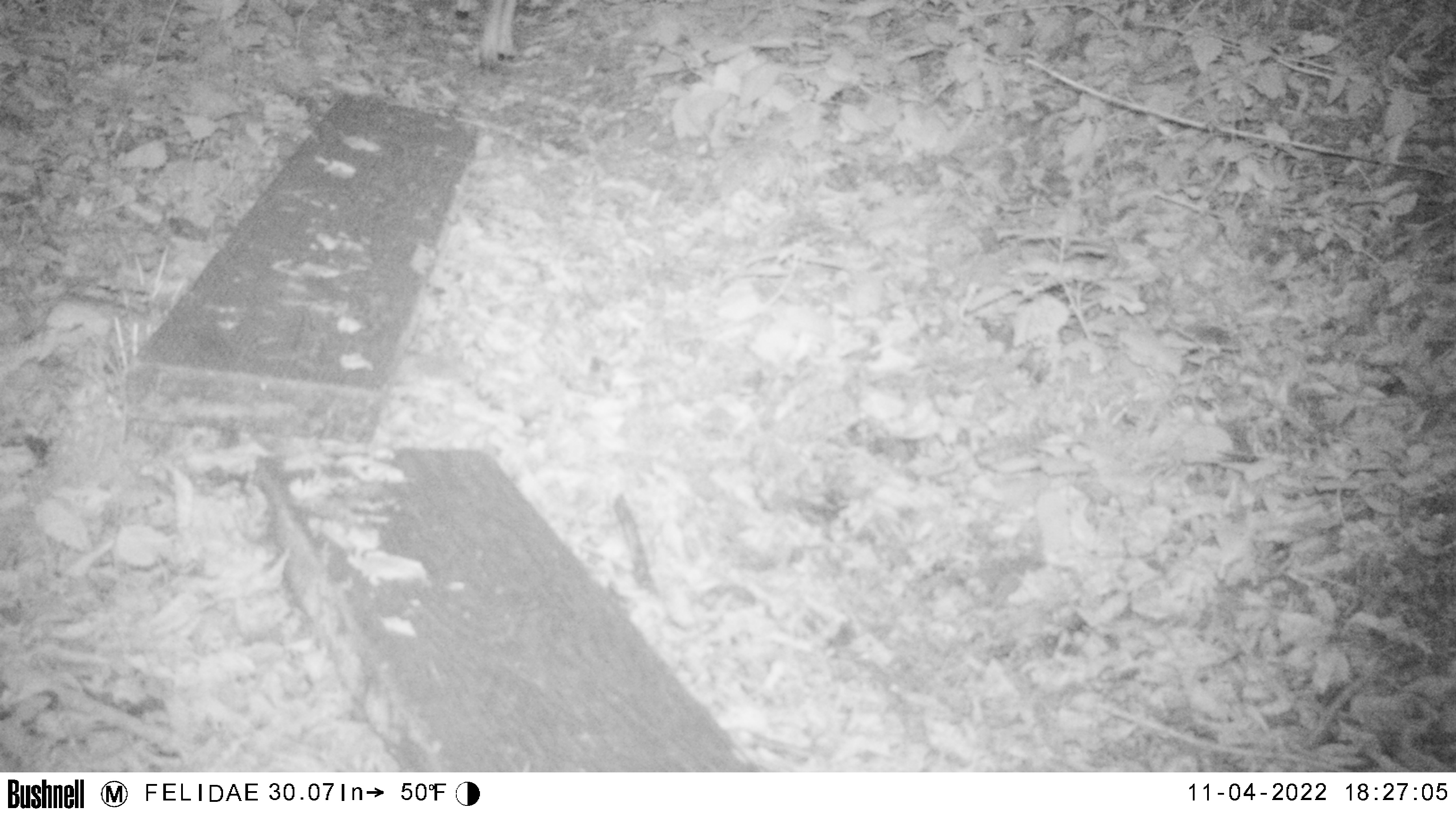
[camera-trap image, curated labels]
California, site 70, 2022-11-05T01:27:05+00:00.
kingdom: Animalia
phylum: Chordata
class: Mammalia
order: Artiodactyla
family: Cervidae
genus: Odocoileus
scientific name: Odocoileus hemionus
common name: mule deer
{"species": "mule deer (Odocoileus hemionus)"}